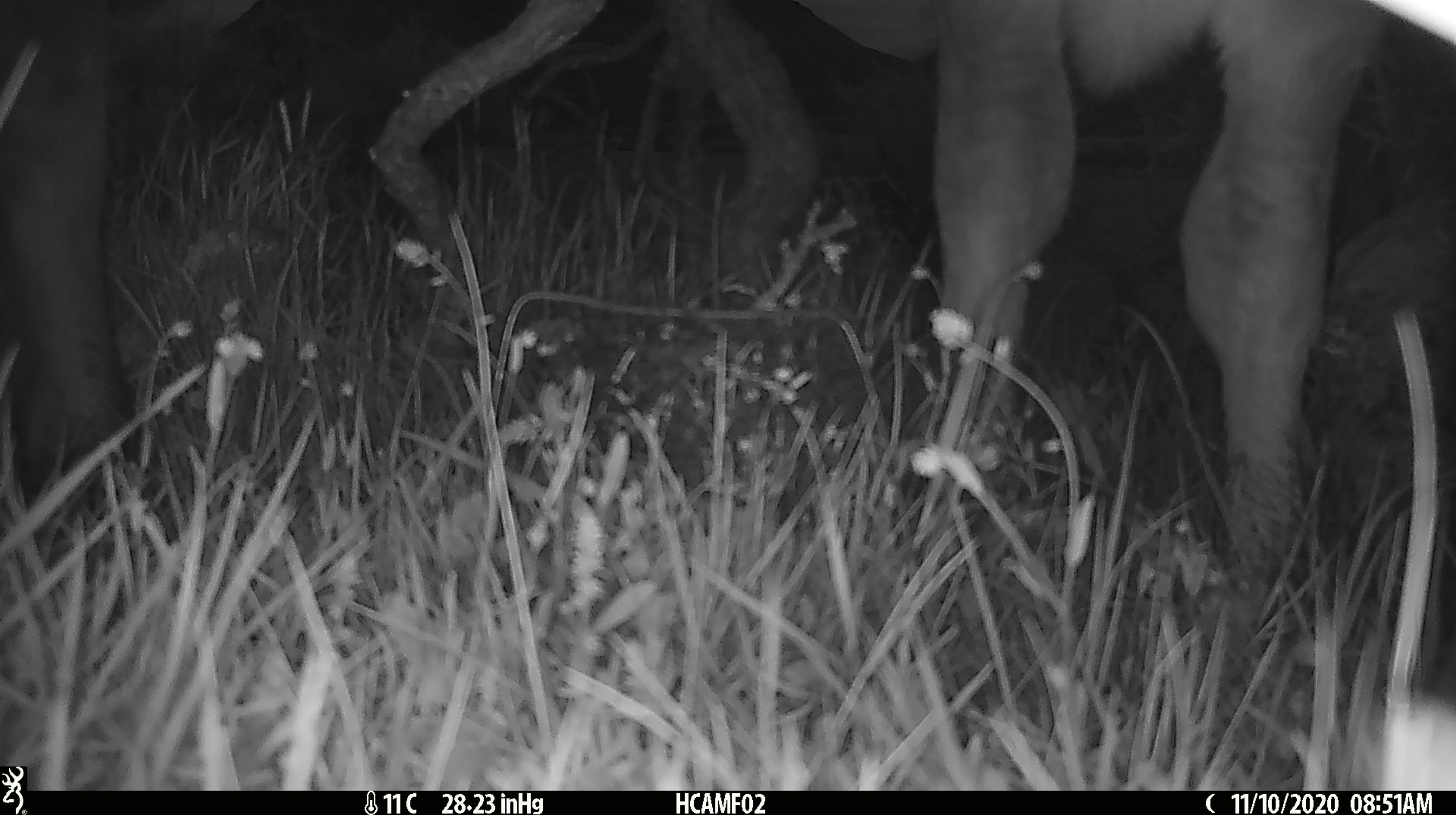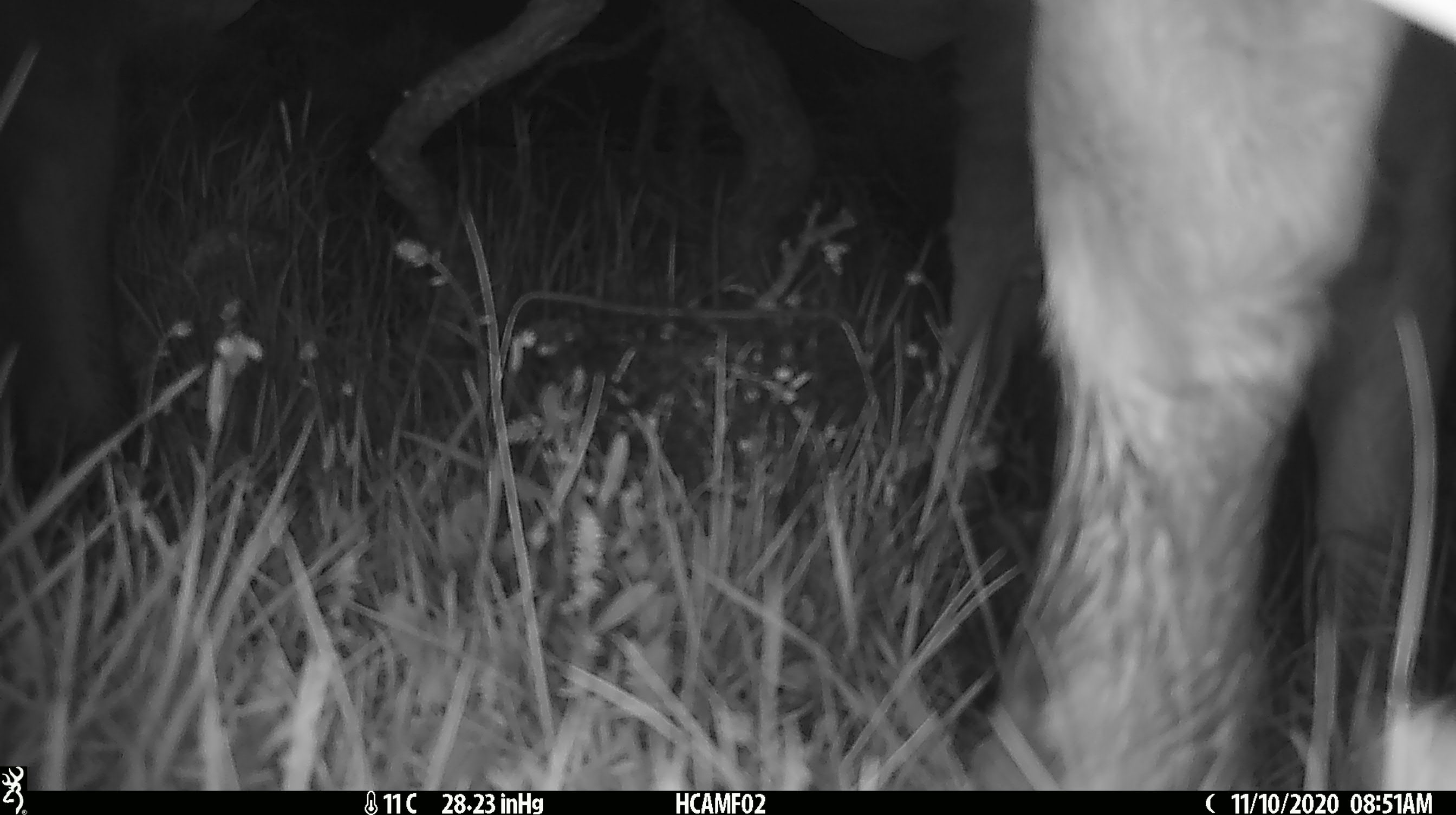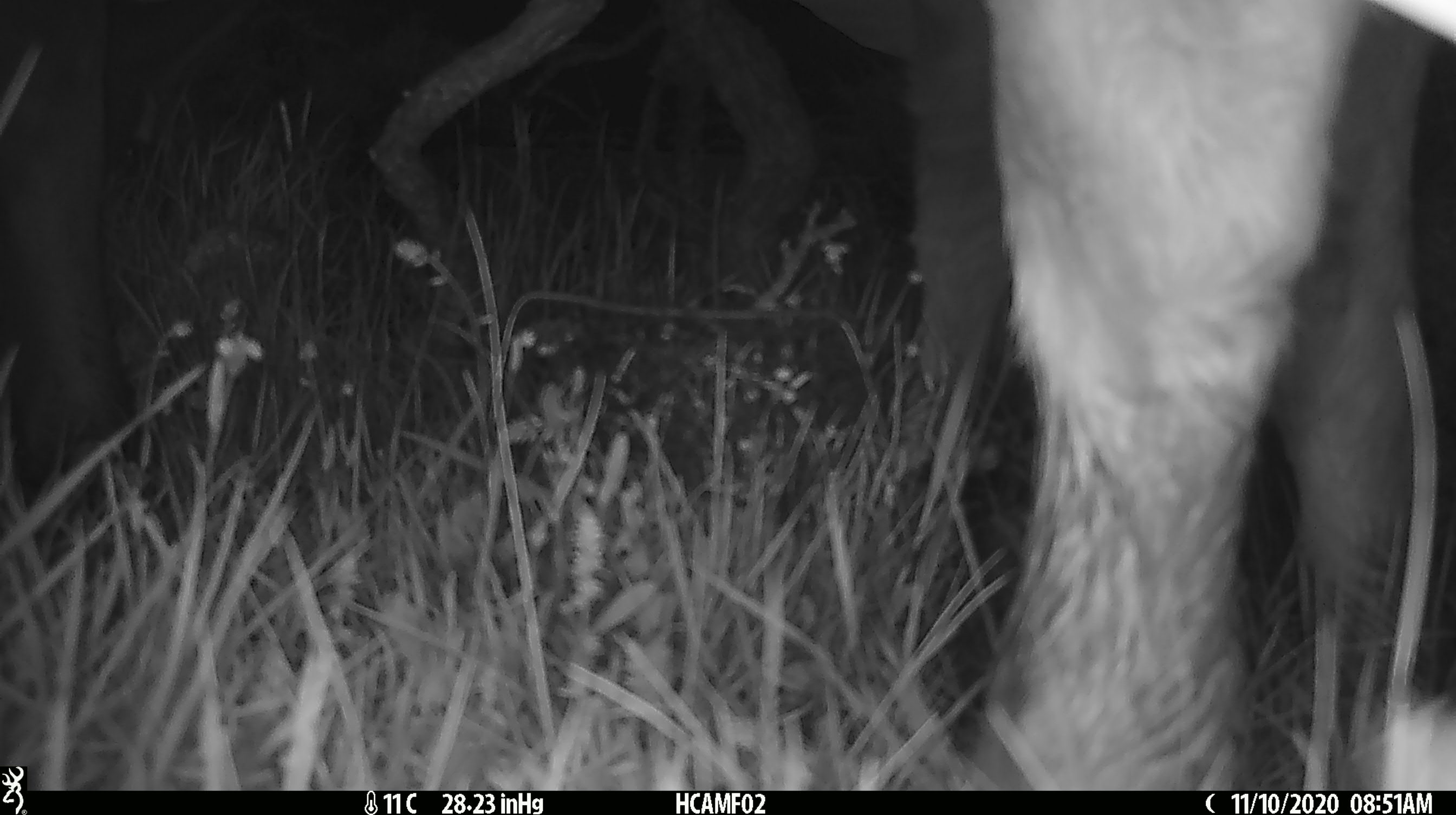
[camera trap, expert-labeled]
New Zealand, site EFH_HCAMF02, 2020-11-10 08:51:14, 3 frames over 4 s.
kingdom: Animalia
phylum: Chordata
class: Mammalia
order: Artiodactyla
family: Bovidae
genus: Bos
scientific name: Bos taurus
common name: domestic cow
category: cow